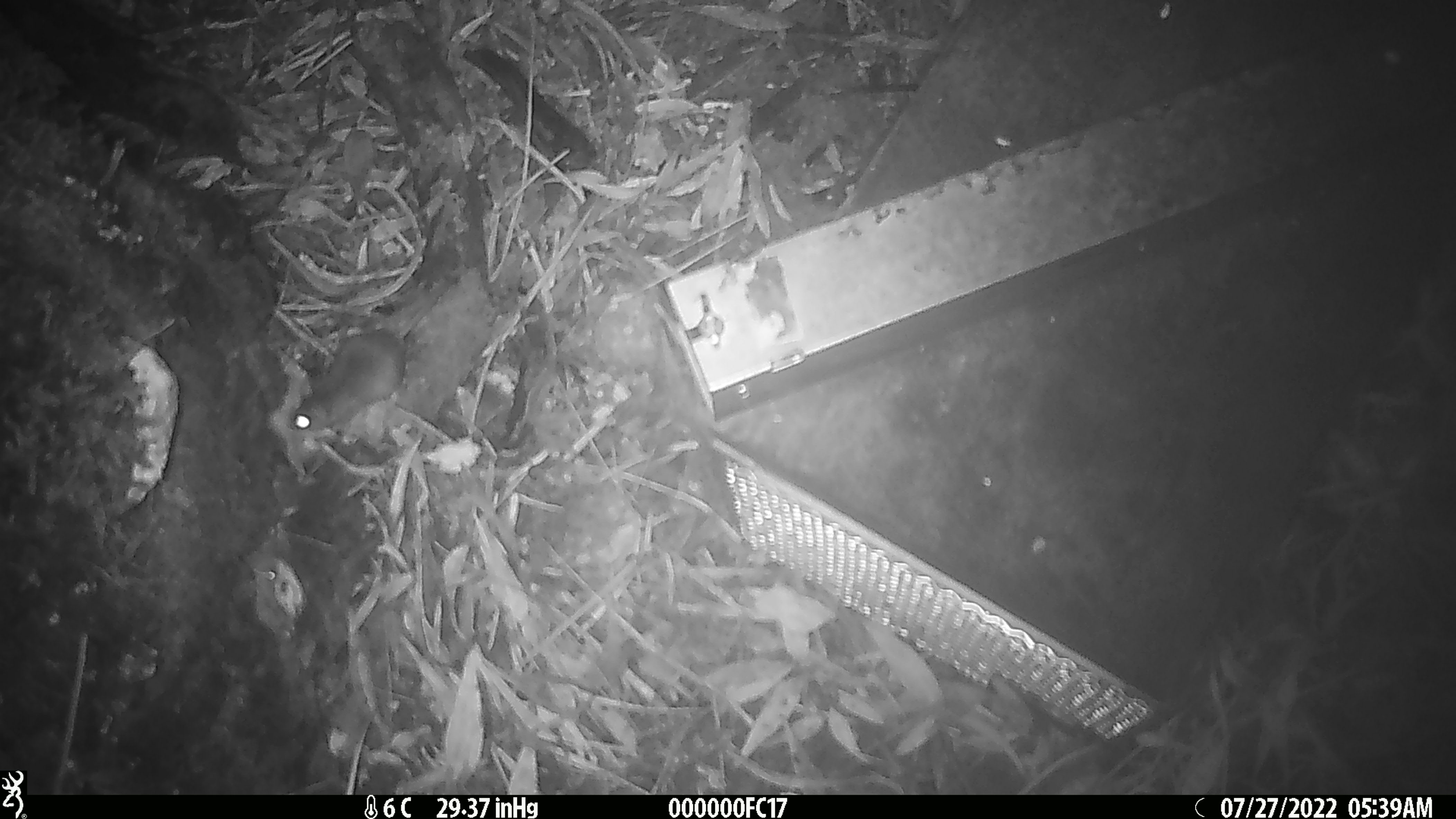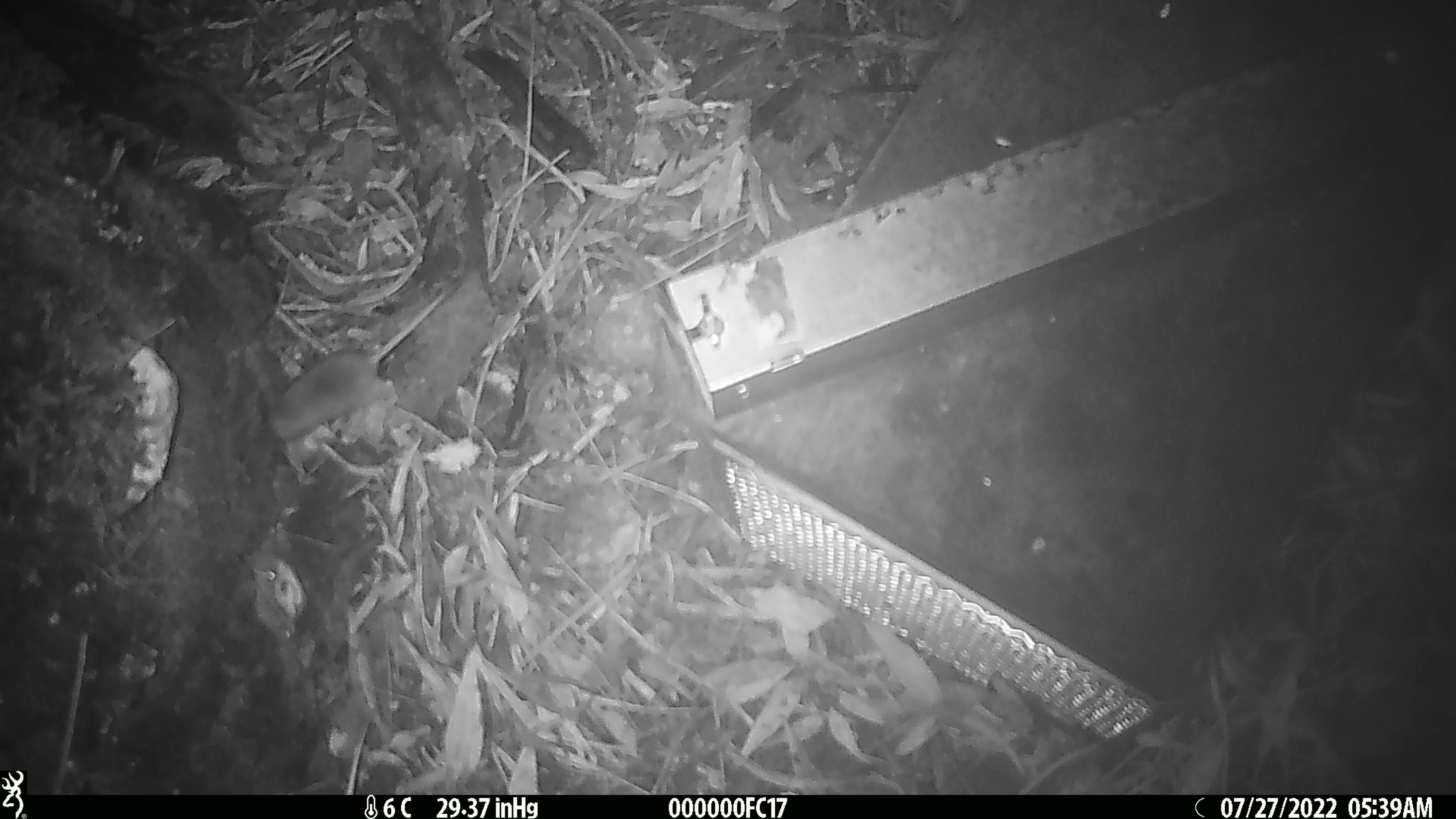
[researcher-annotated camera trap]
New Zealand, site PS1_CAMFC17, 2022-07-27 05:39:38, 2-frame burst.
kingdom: Animalia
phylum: Chordata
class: Mammalia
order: Rodentia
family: Muridae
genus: Mus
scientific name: Mus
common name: mouse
Mouse (Mus).